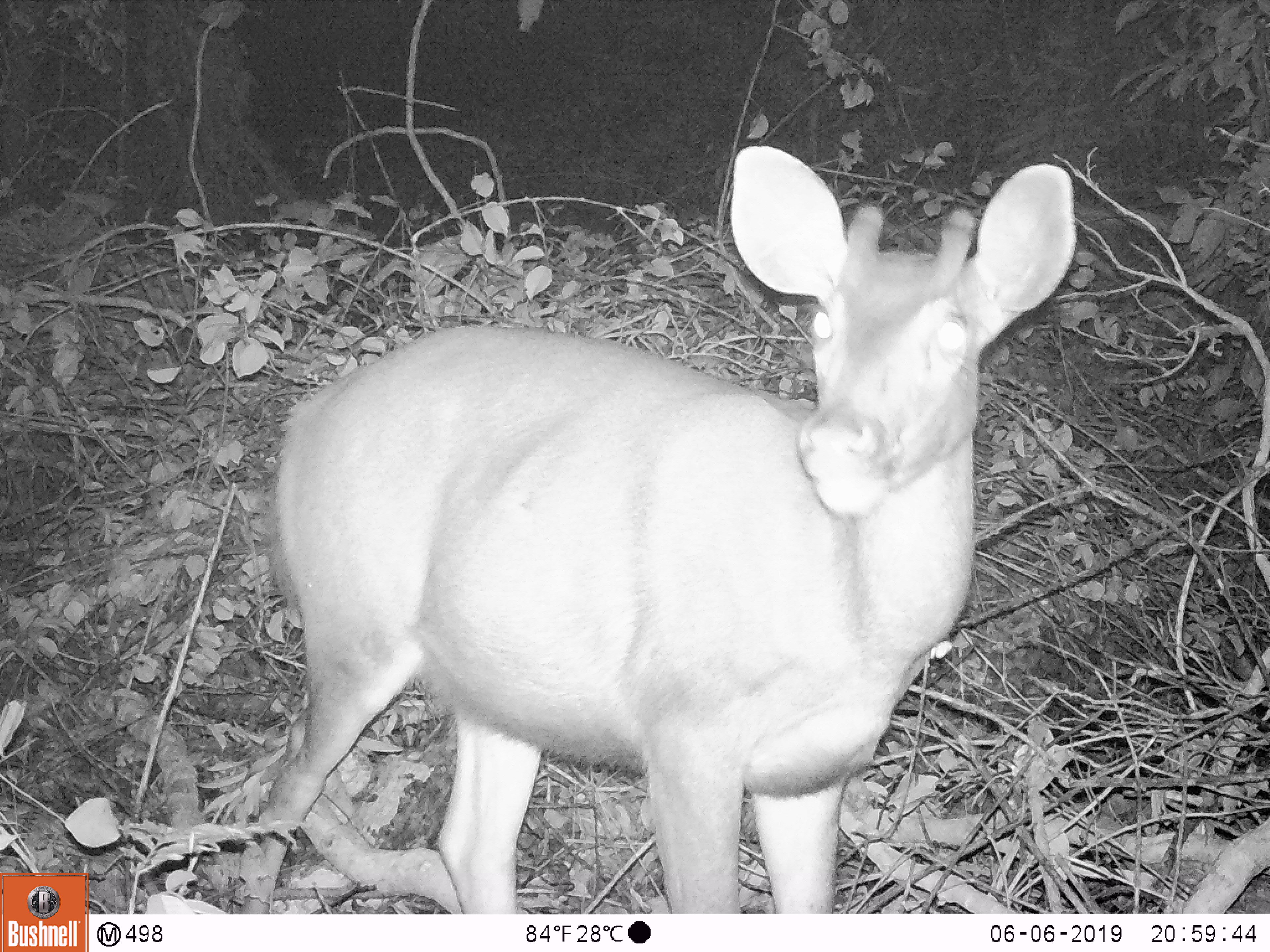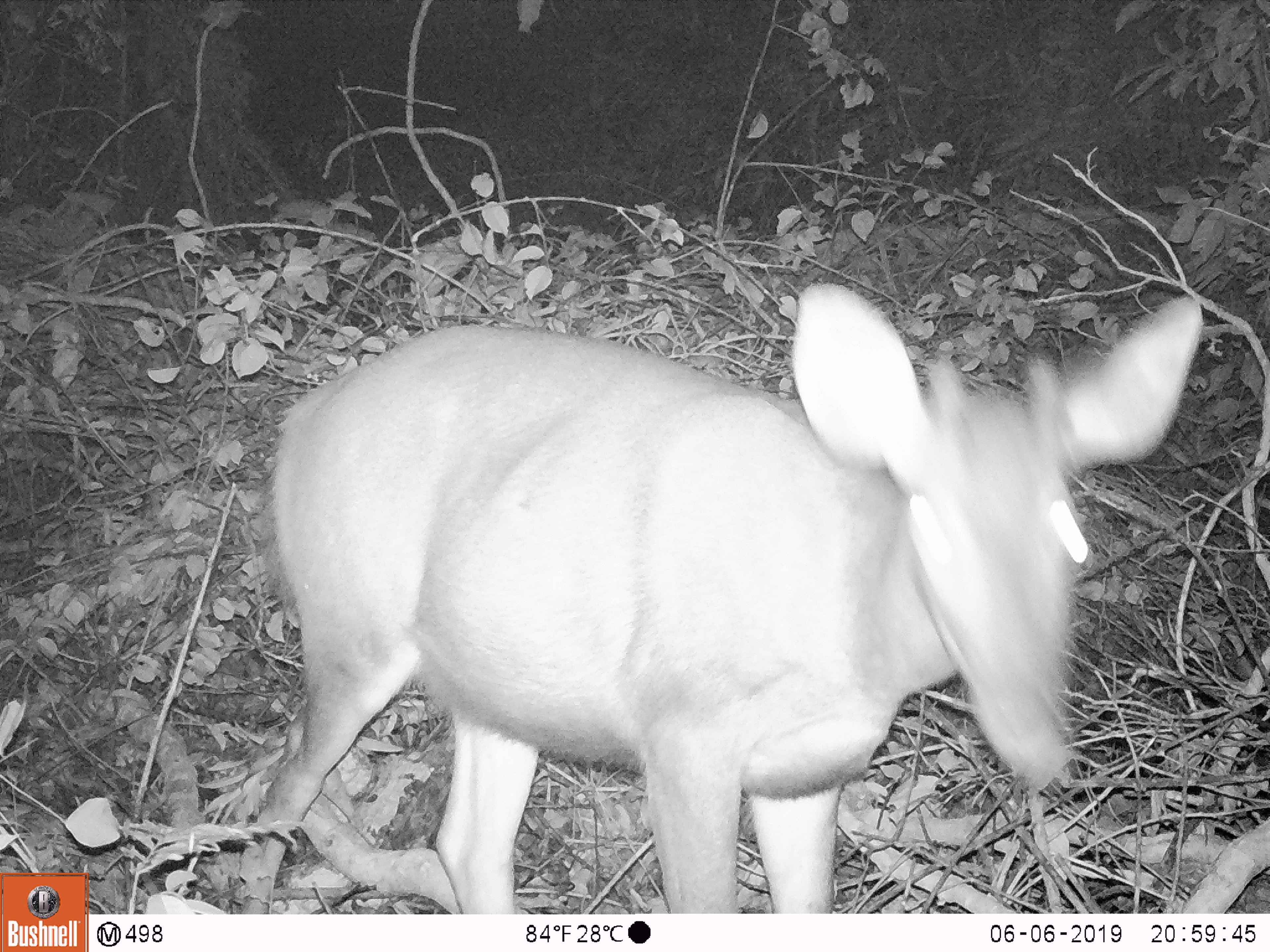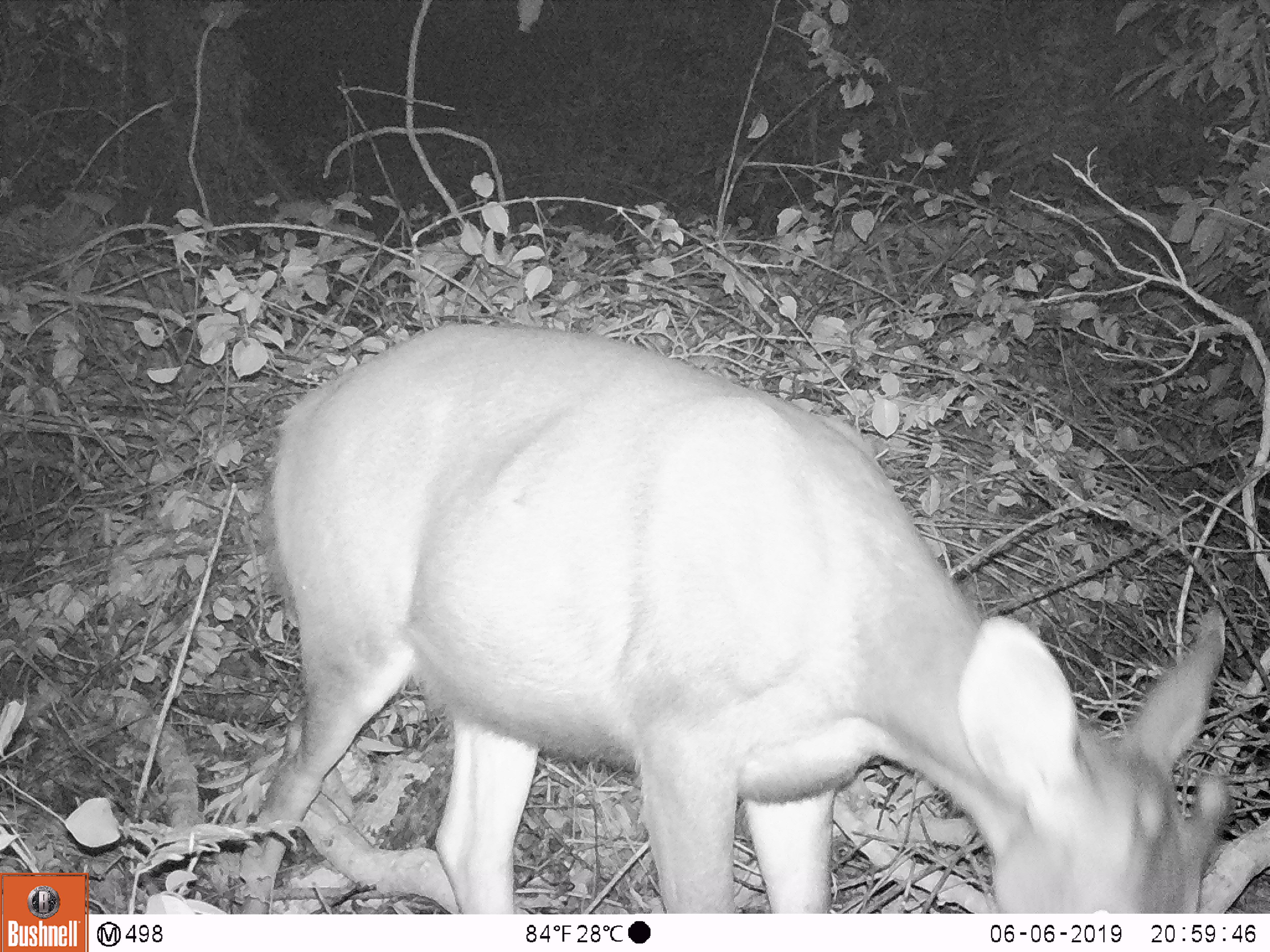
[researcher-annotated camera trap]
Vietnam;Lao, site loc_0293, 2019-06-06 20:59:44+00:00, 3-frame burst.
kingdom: Animalia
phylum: Chordata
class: Mammalia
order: Artiodactyla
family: Cervidae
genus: Rusa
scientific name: Rusa unicolor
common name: sambar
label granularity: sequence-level